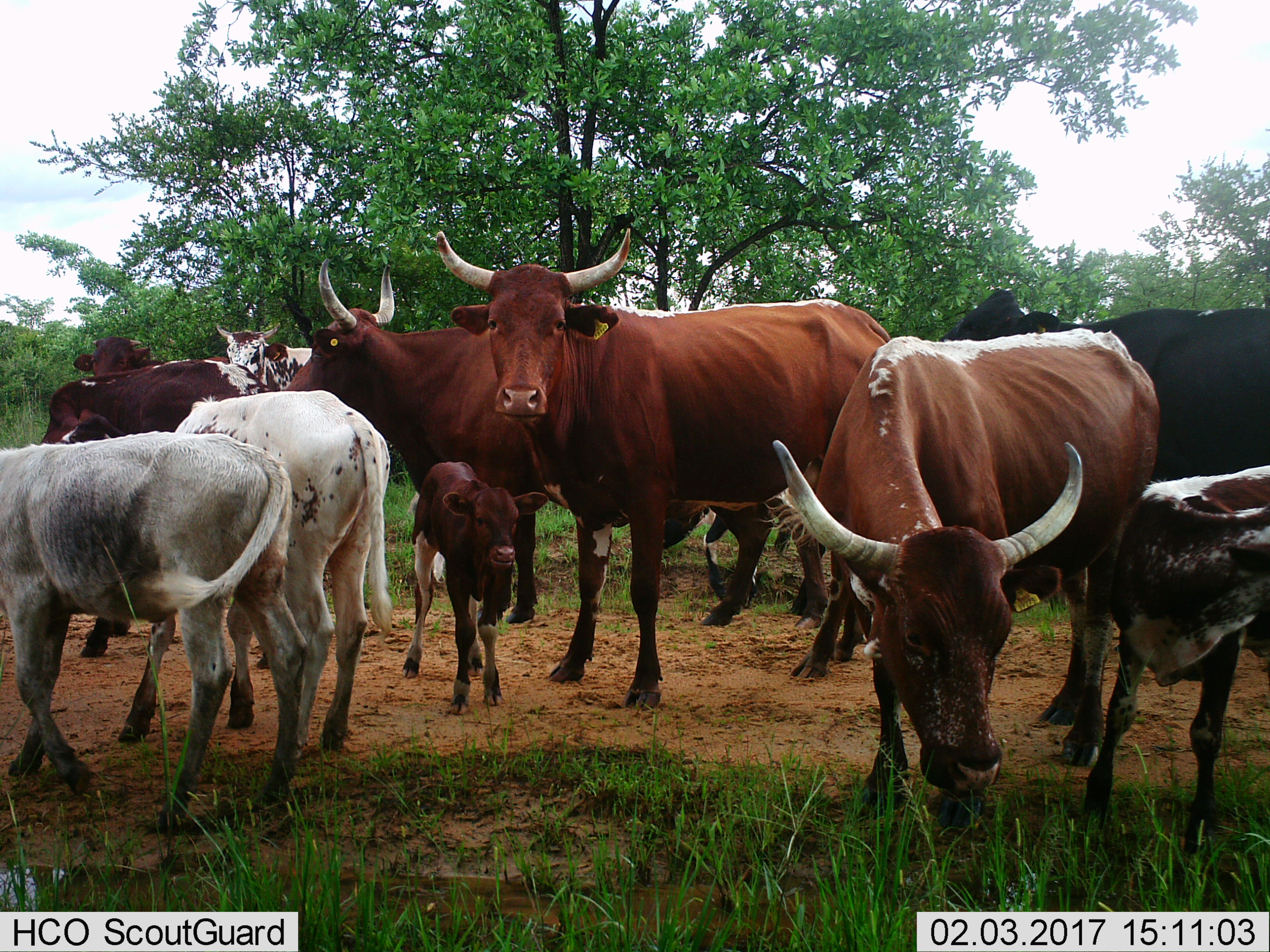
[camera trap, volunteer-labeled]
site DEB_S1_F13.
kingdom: Animalia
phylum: Chordata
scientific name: Vertebrata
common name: domestic animal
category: domesticanimal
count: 11-50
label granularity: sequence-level